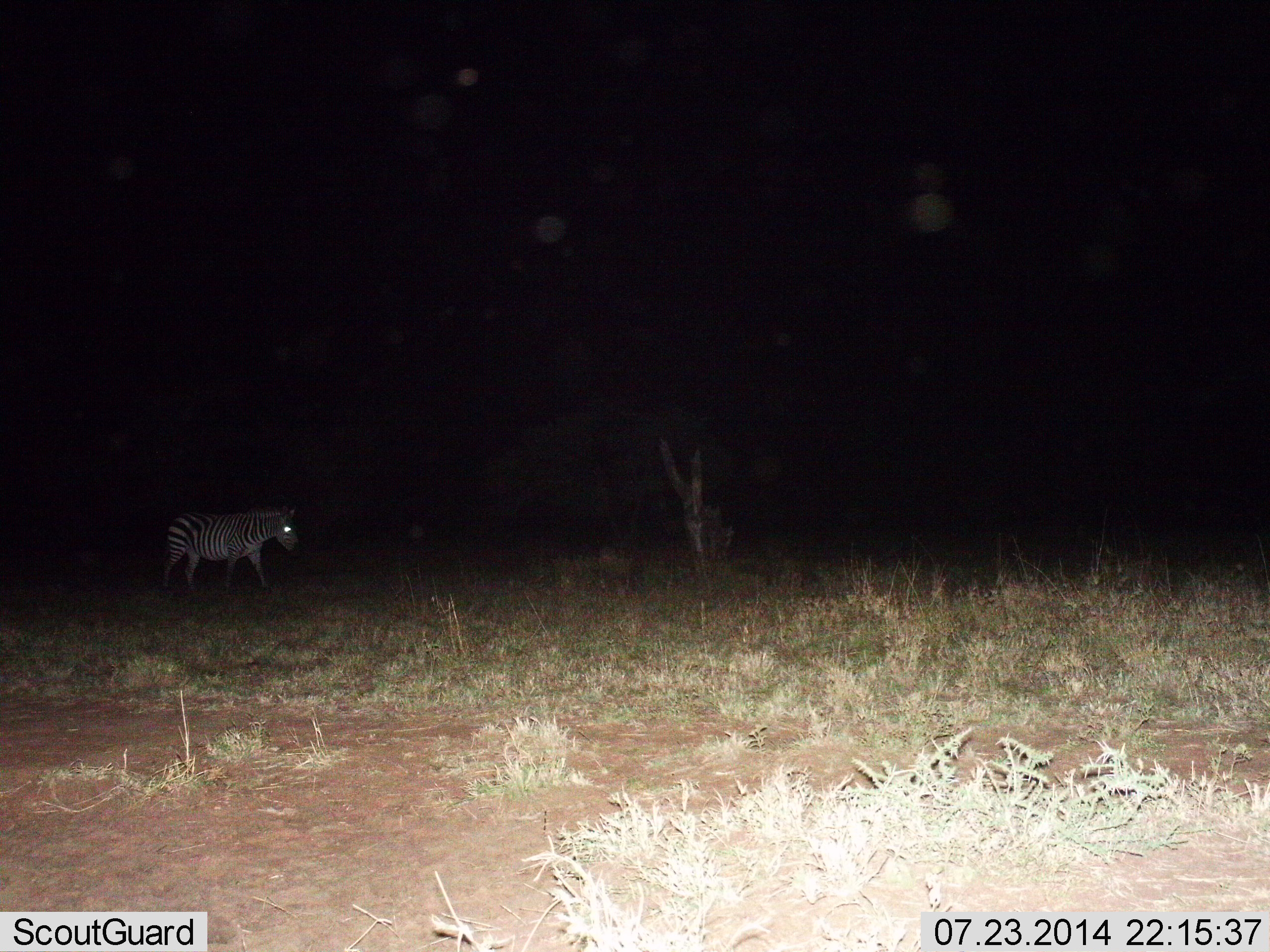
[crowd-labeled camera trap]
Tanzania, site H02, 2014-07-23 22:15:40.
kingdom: Animalia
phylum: Chordata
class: Mammalia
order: Perissodactyla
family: Equidae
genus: Equus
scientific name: Equus quagga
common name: plains zebra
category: zebra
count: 1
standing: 30%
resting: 0%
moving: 80%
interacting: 0%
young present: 0%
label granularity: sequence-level